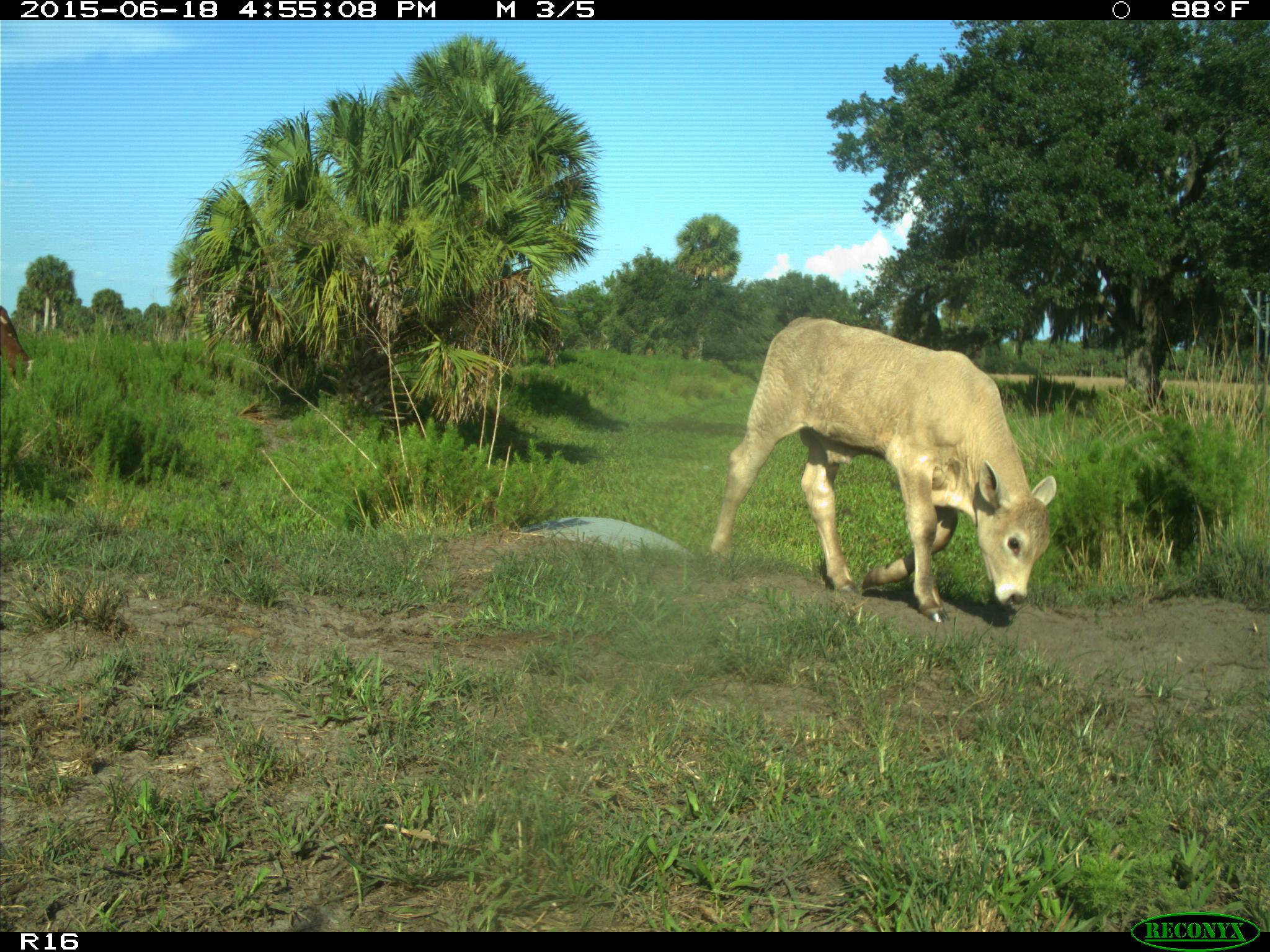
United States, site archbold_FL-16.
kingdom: Animalia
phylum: Chordata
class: Mammalia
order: Artiodactyla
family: Bovidae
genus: Bos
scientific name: Bos taurus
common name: domestic cow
Bos taurus (domestic cow).